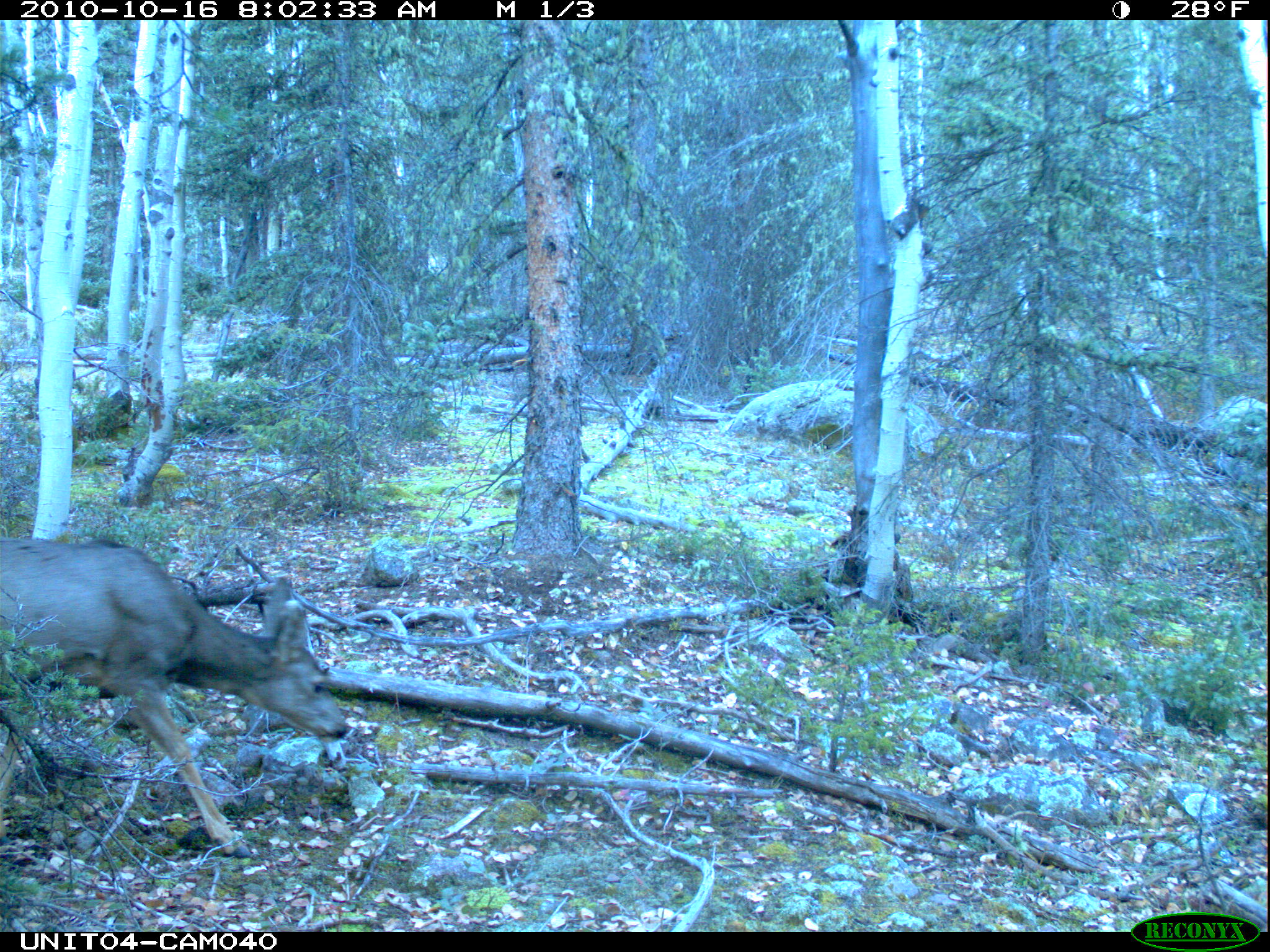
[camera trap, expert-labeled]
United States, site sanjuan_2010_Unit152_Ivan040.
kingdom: Animalia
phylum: Chordata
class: Mammalia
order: Artiodactyla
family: Cervidae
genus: Odocoileus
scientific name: Odocoileus hemionus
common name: mule deer